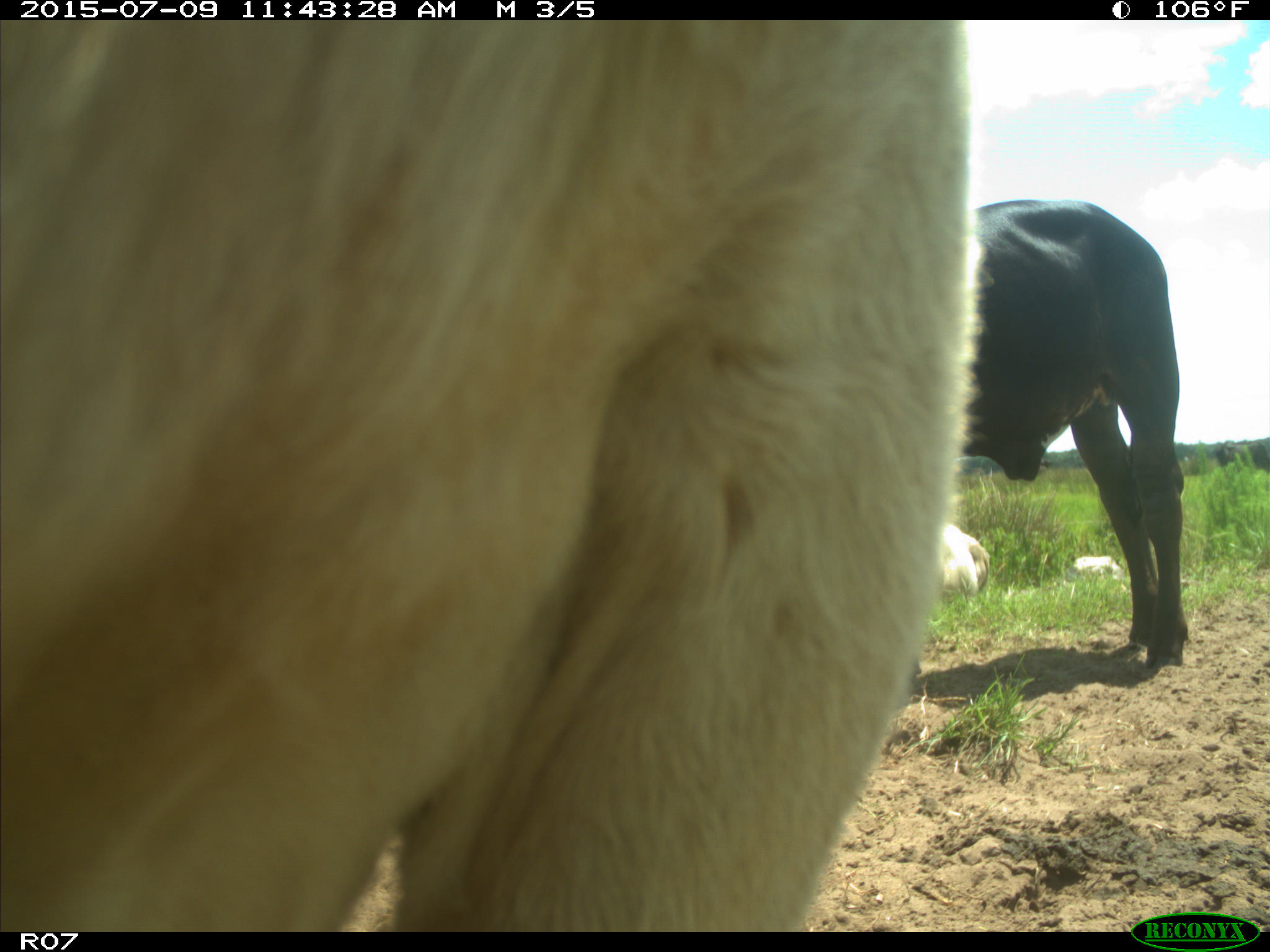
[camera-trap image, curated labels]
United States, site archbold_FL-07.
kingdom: Animalia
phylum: Chordata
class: Mammalia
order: Artiodactyla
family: Bovidae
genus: Bos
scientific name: Bos taurus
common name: domestic cow